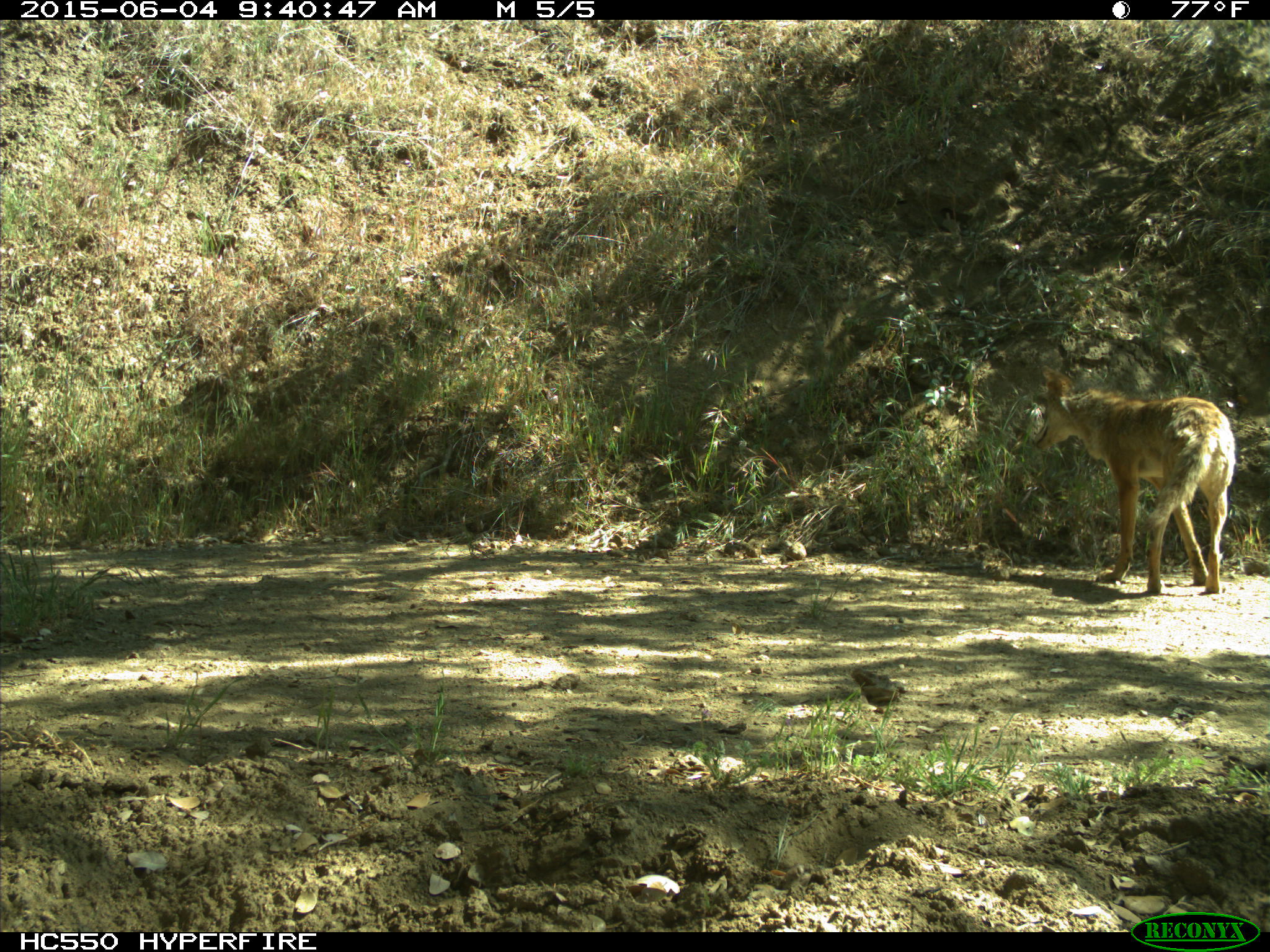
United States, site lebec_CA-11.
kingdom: Animalia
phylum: Chordata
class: Mammalia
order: Carnivora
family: Canidae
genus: Canis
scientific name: Canis latrans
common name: coyote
Canis latrans (coyote).